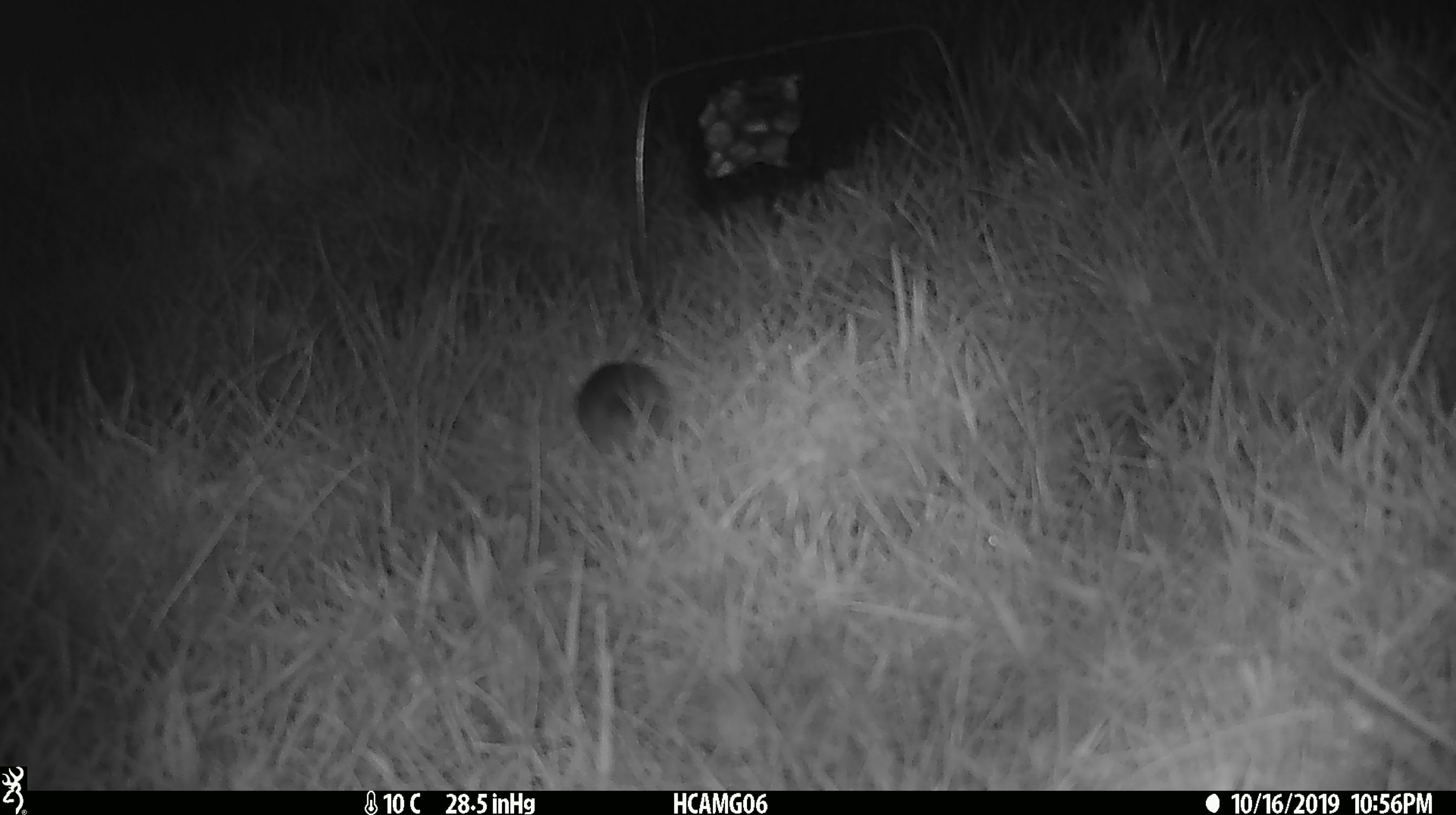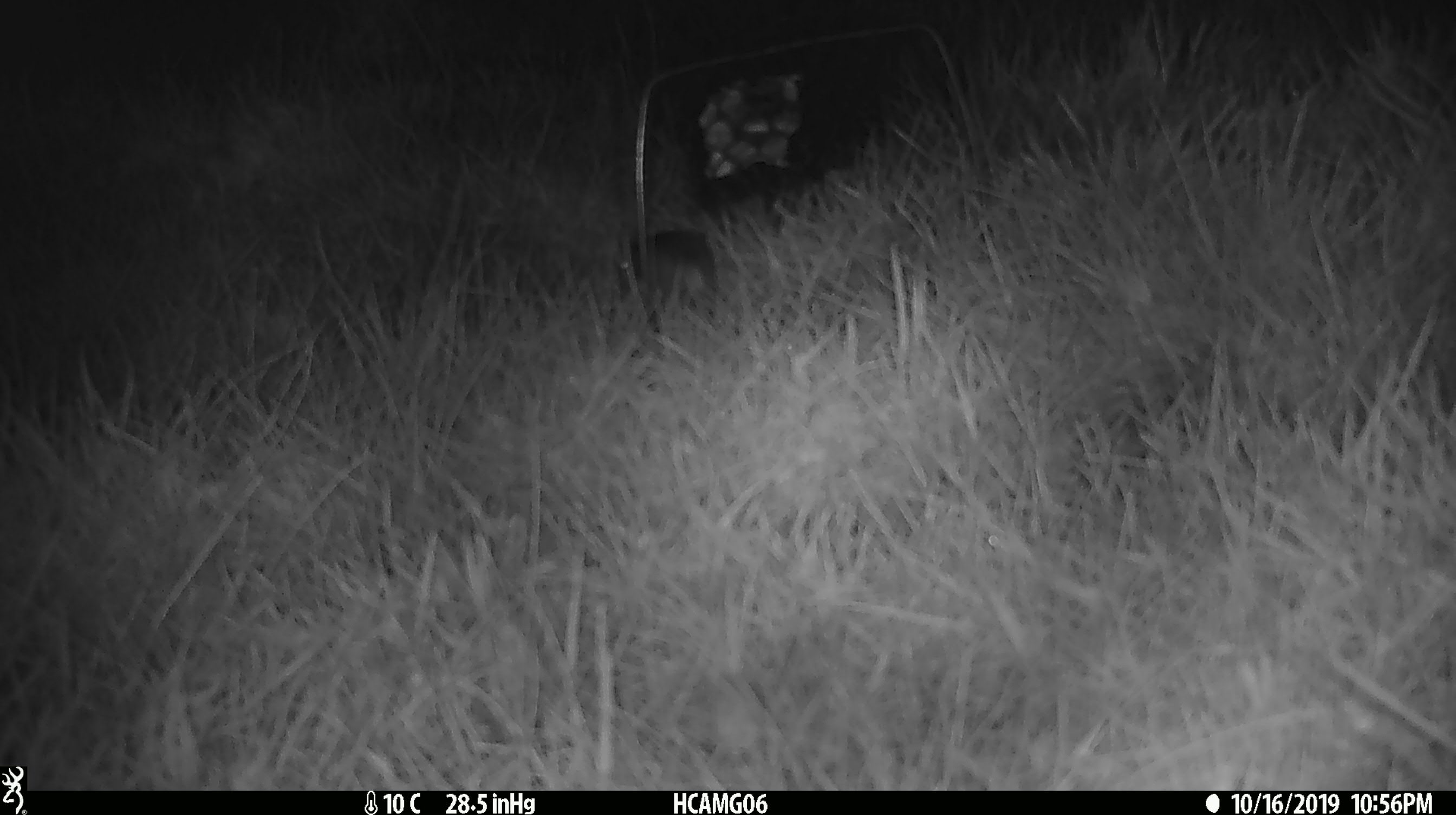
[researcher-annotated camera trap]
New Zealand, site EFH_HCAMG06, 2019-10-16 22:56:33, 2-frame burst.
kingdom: Animalia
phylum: Chordata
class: Mammalia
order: Rodentia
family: Muridae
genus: Mus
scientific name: Mus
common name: mouse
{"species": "mouse (Mus)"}